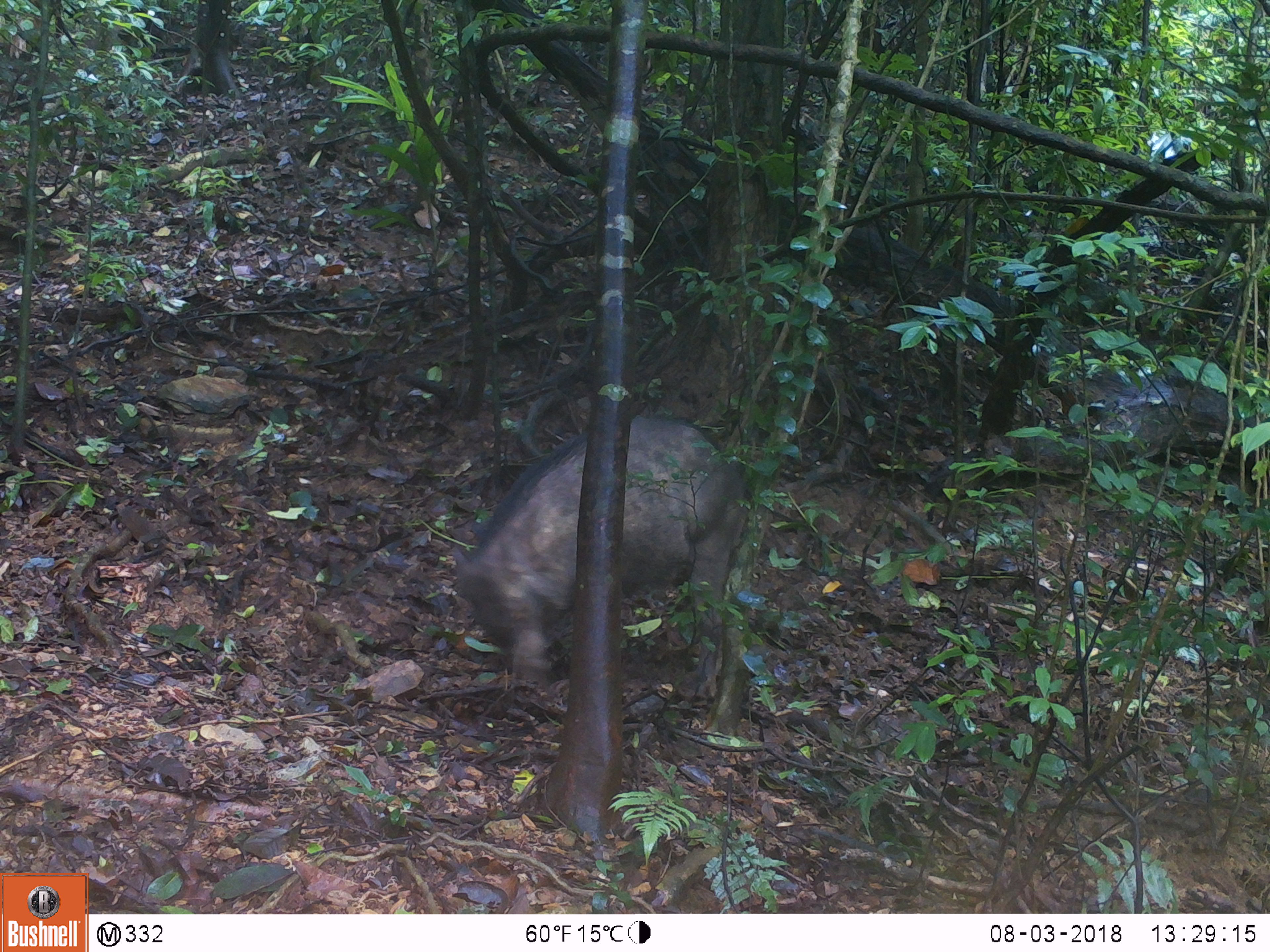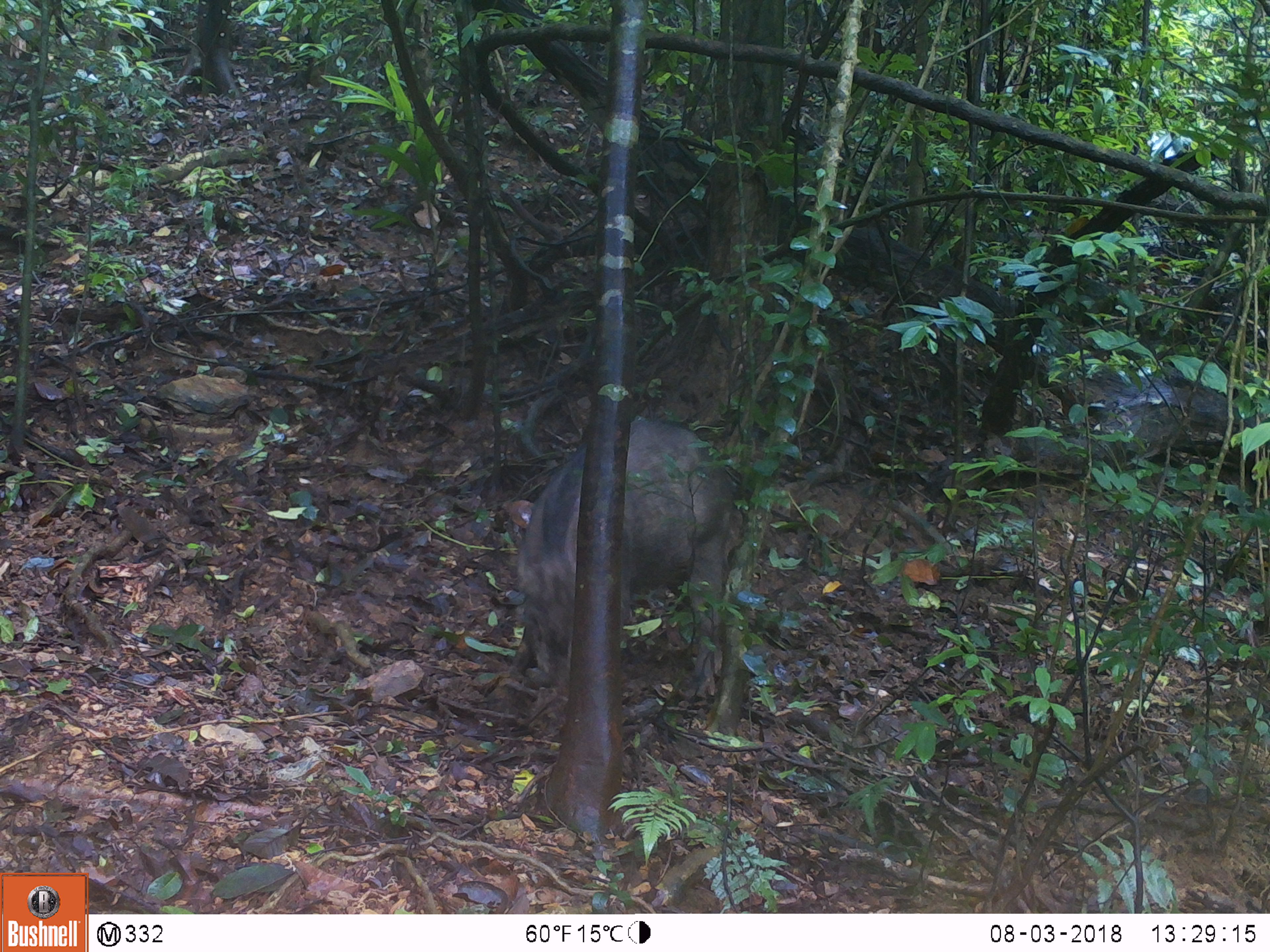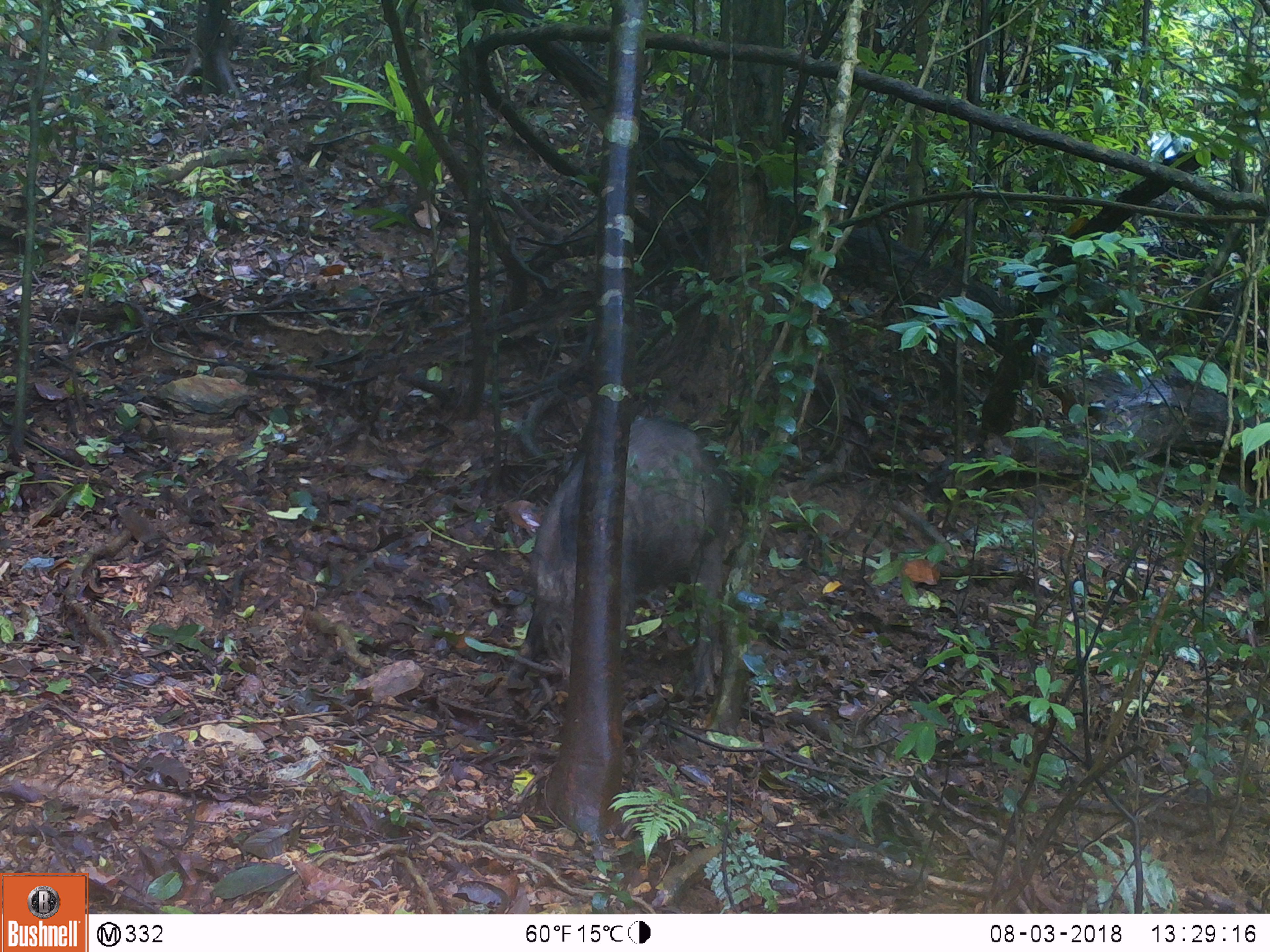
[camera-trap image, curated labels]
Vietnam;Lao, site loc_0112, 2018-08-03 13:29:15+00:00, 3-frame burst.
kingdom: Animalia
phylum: Chordata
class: Mammalia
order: Artiodactyla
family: Suidae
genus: Sus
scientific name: Sus scrofa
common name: eurasian wild pig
Eurasian wild pig (Sus scrofa). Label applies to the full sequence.